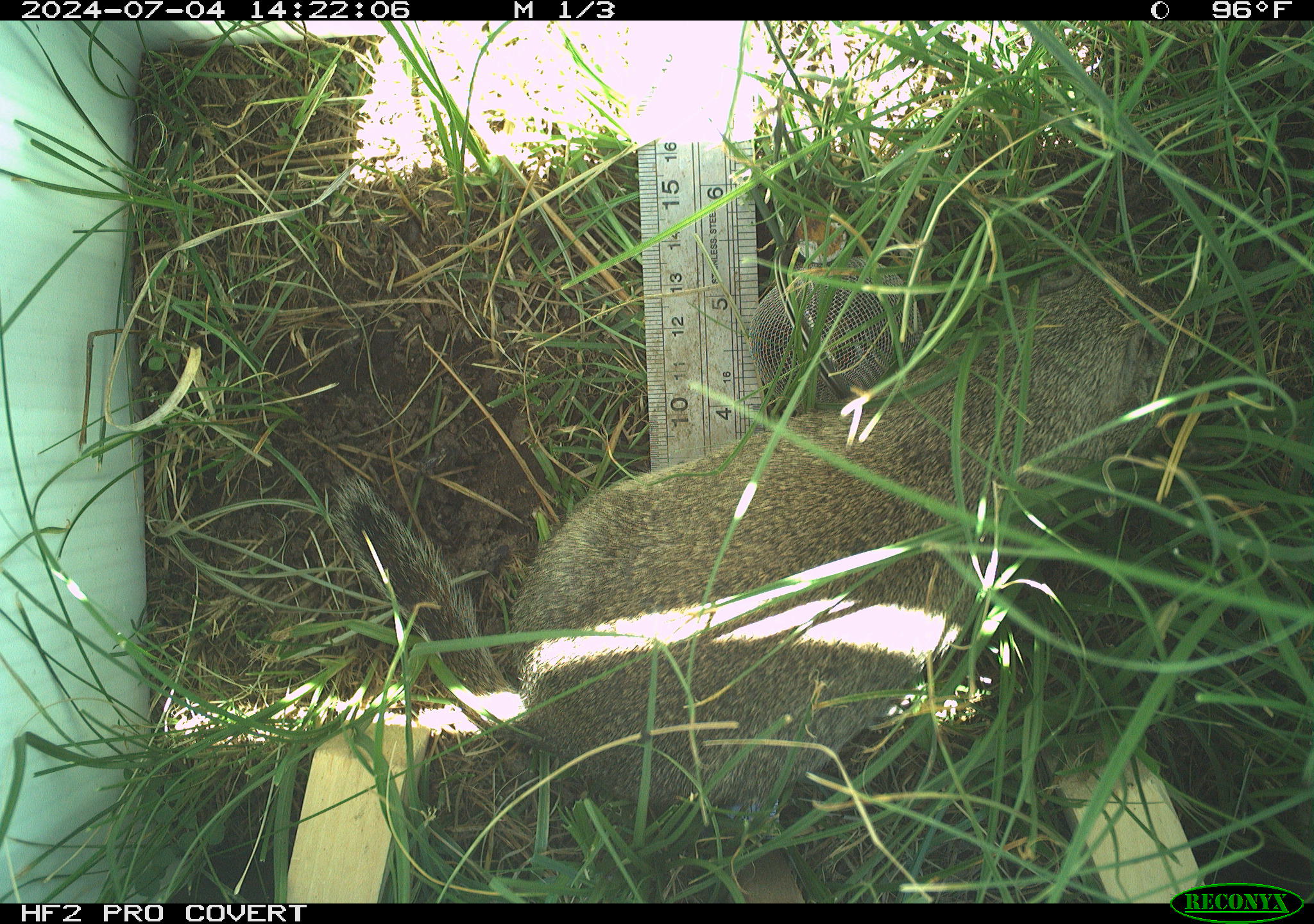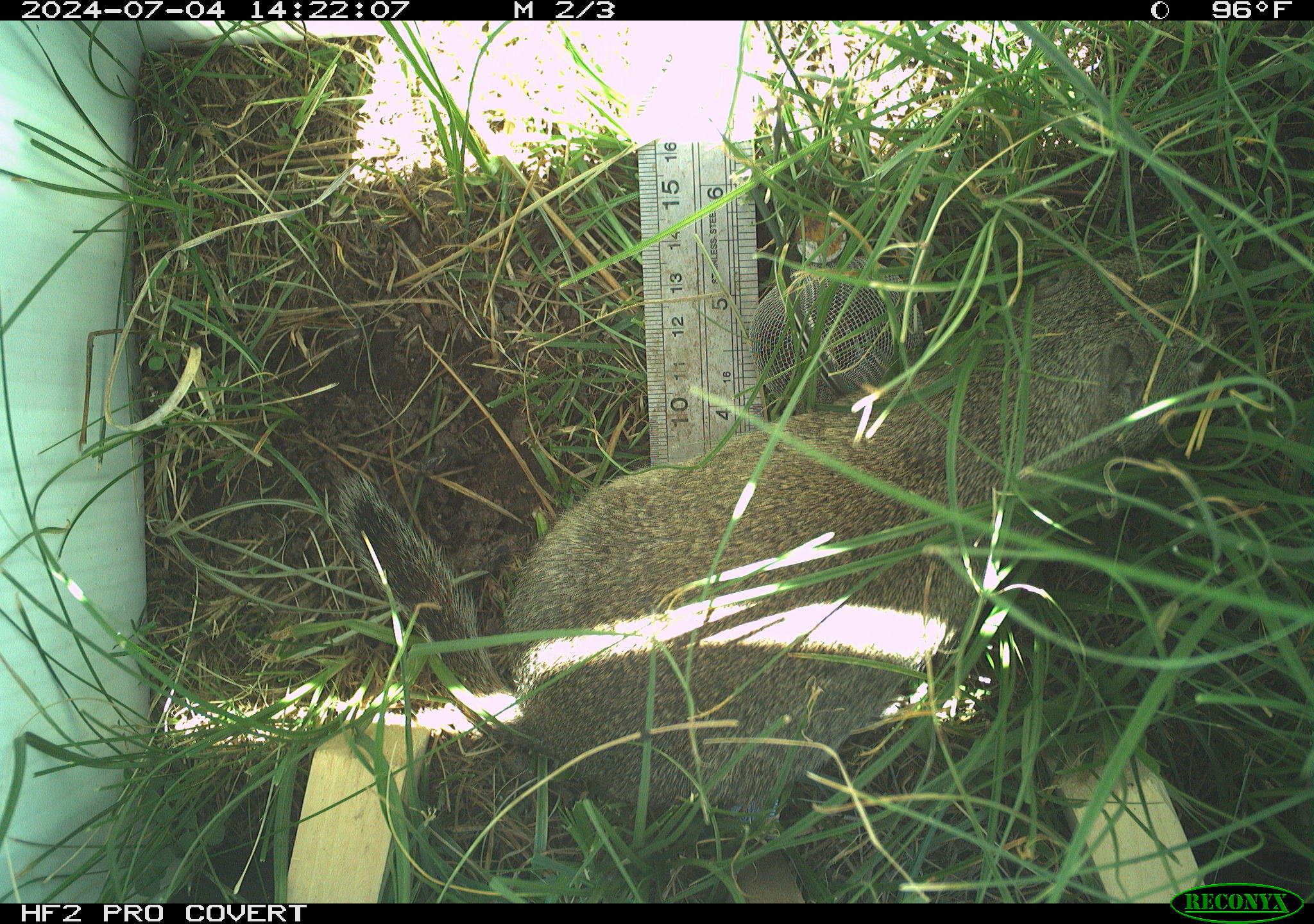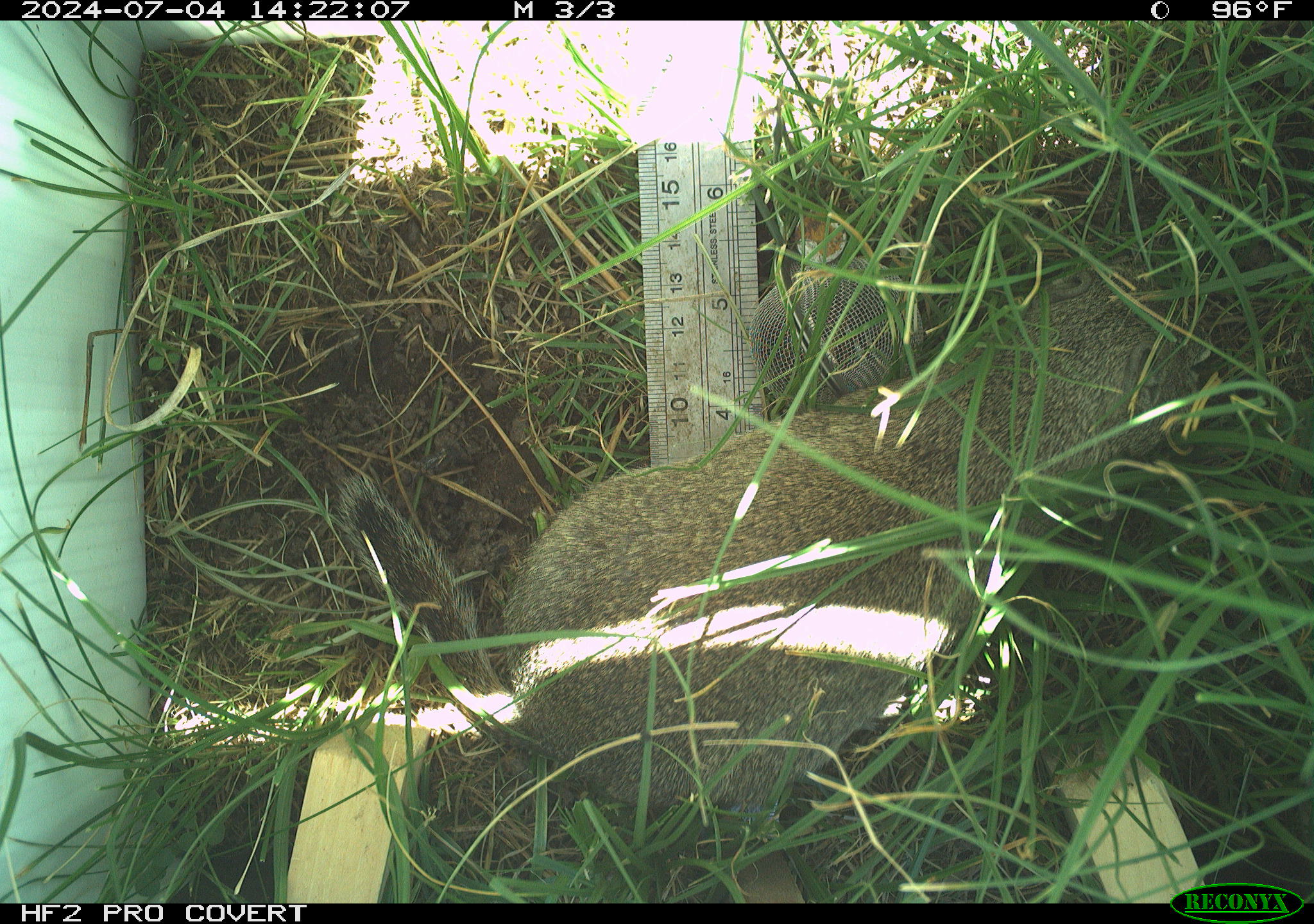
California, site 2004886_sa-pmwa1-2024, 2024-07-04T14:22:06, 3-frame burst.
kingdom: Animalia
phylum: Chordata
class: Mammalia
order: Rodentia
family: Sciuridae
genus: Urocitellus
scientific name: Urocitellus beldingi beldingi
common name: belding's ground squirrel